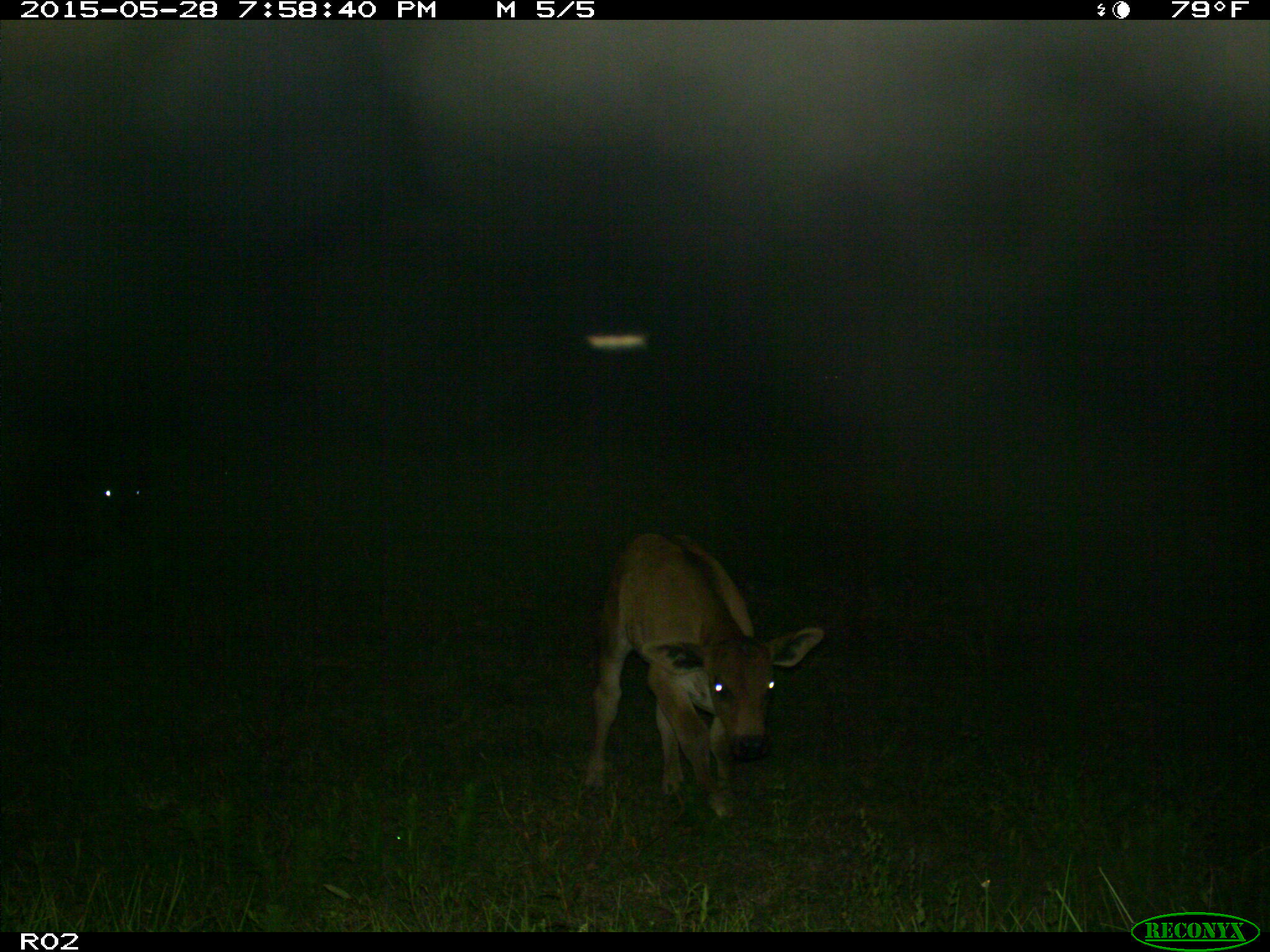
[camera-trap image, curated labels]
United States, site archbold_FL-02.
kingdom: Animalia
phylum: Chordata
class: Mammalia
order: Artiodactyla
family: Bovidae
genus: Bos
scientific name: Bos taurus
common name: domestic cow